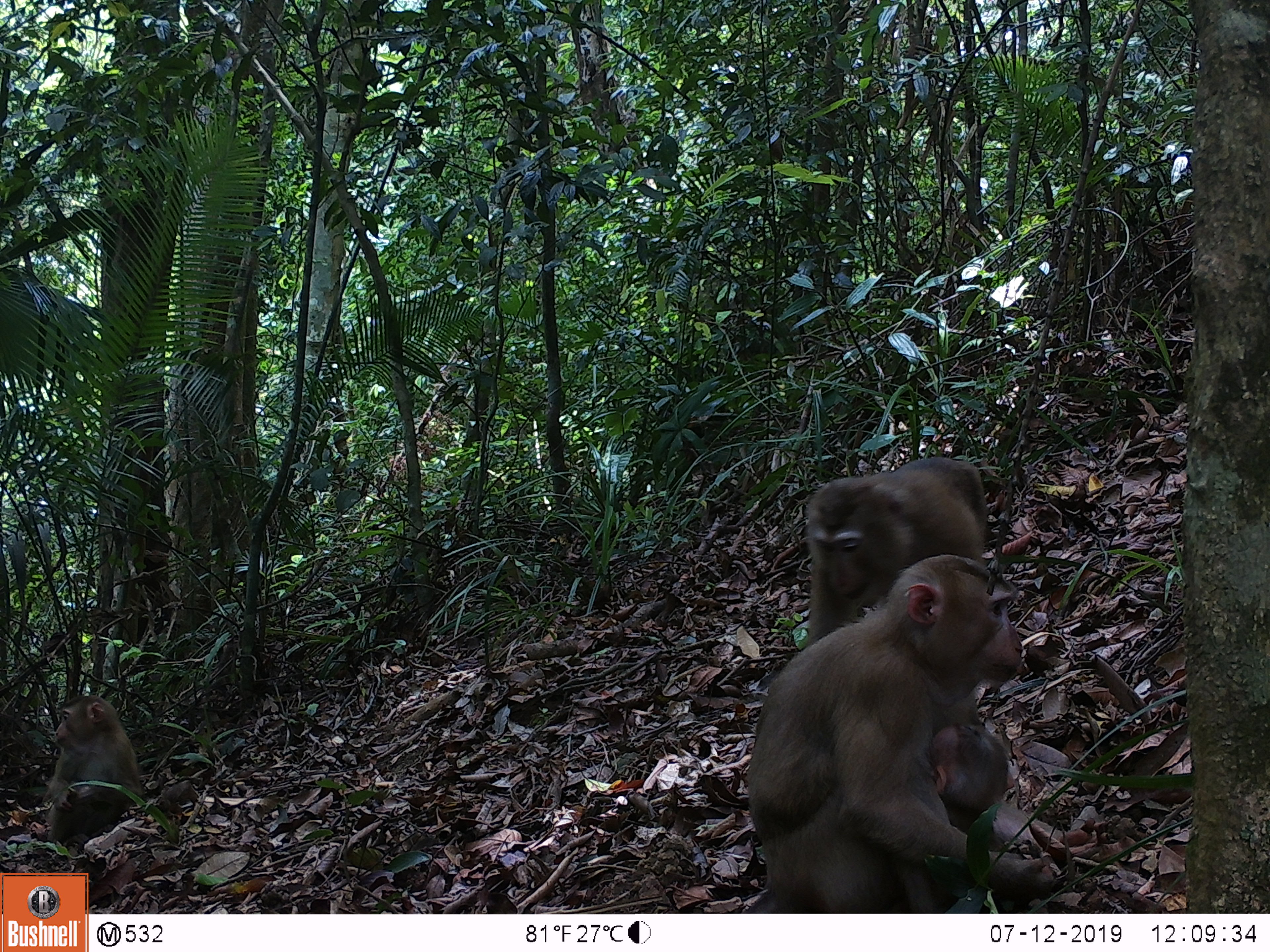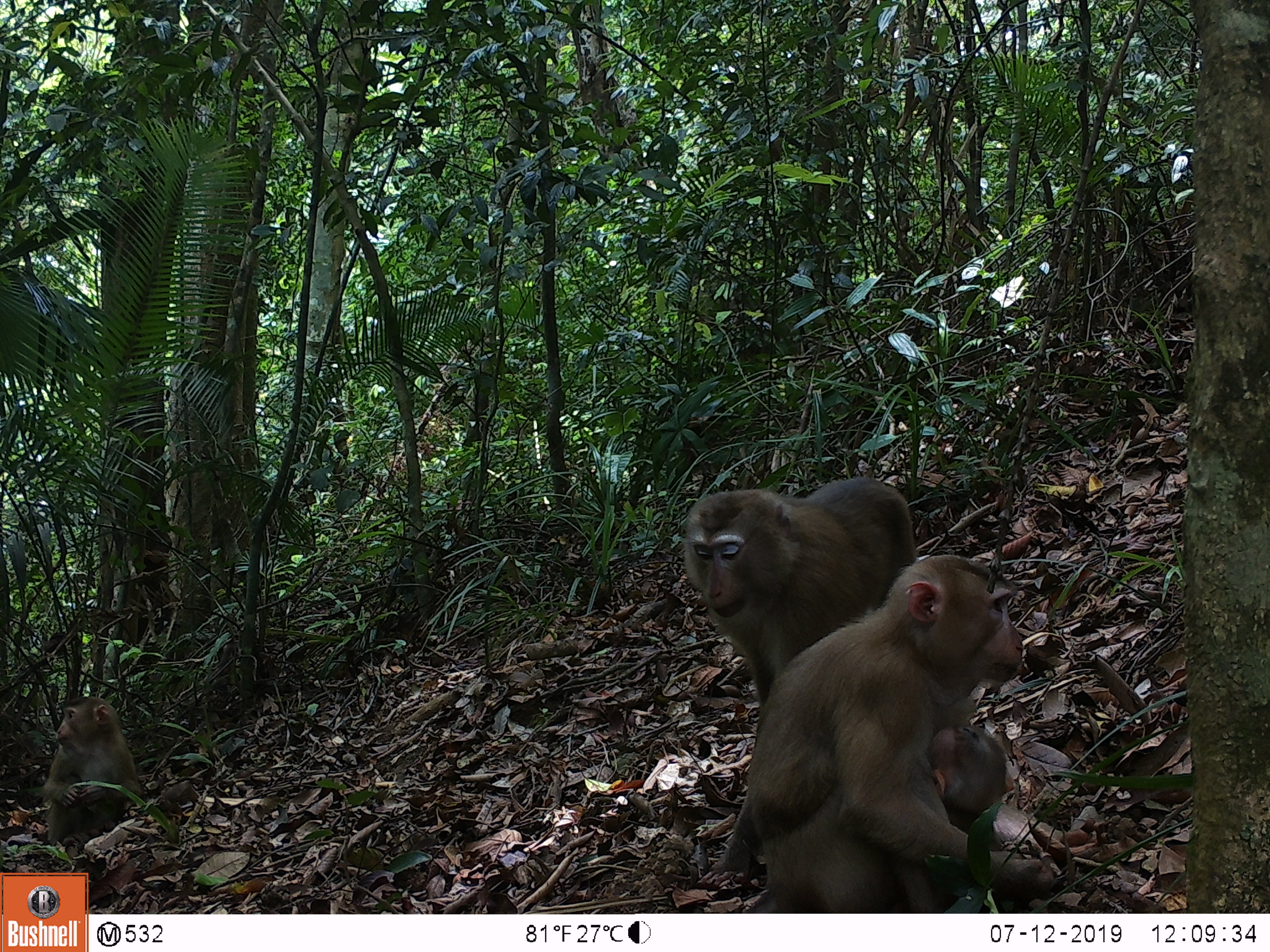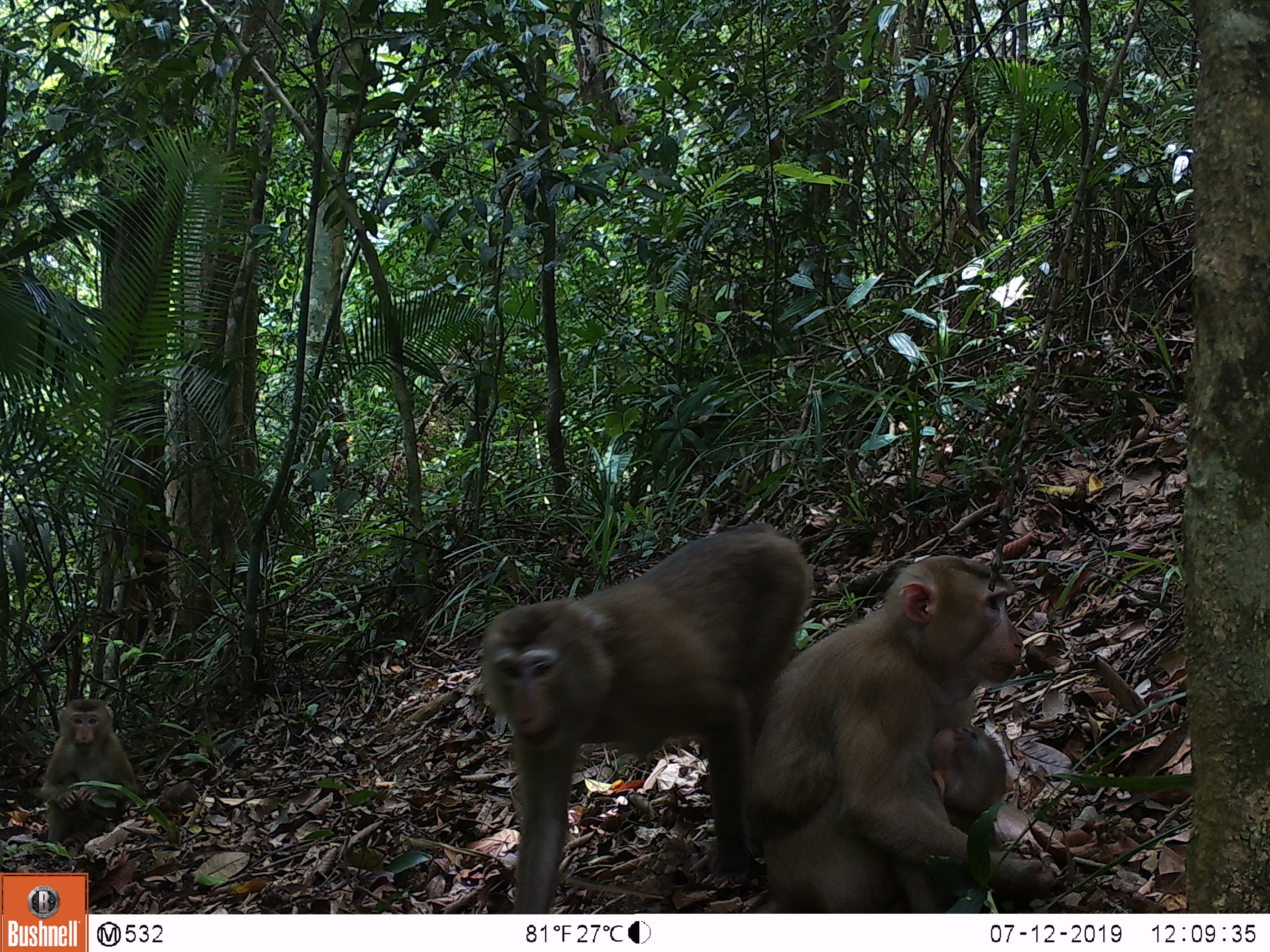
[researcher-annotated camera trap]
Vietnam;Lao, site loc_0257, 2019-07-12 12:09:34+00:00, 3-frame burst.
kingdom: Animalia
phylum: Chordata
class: Mammalia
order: Primates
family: Cercopithecidae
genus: Macaca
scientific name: Macaca nemestrina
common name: pig-tailed macaque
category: pig tailed macaque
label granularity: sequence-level